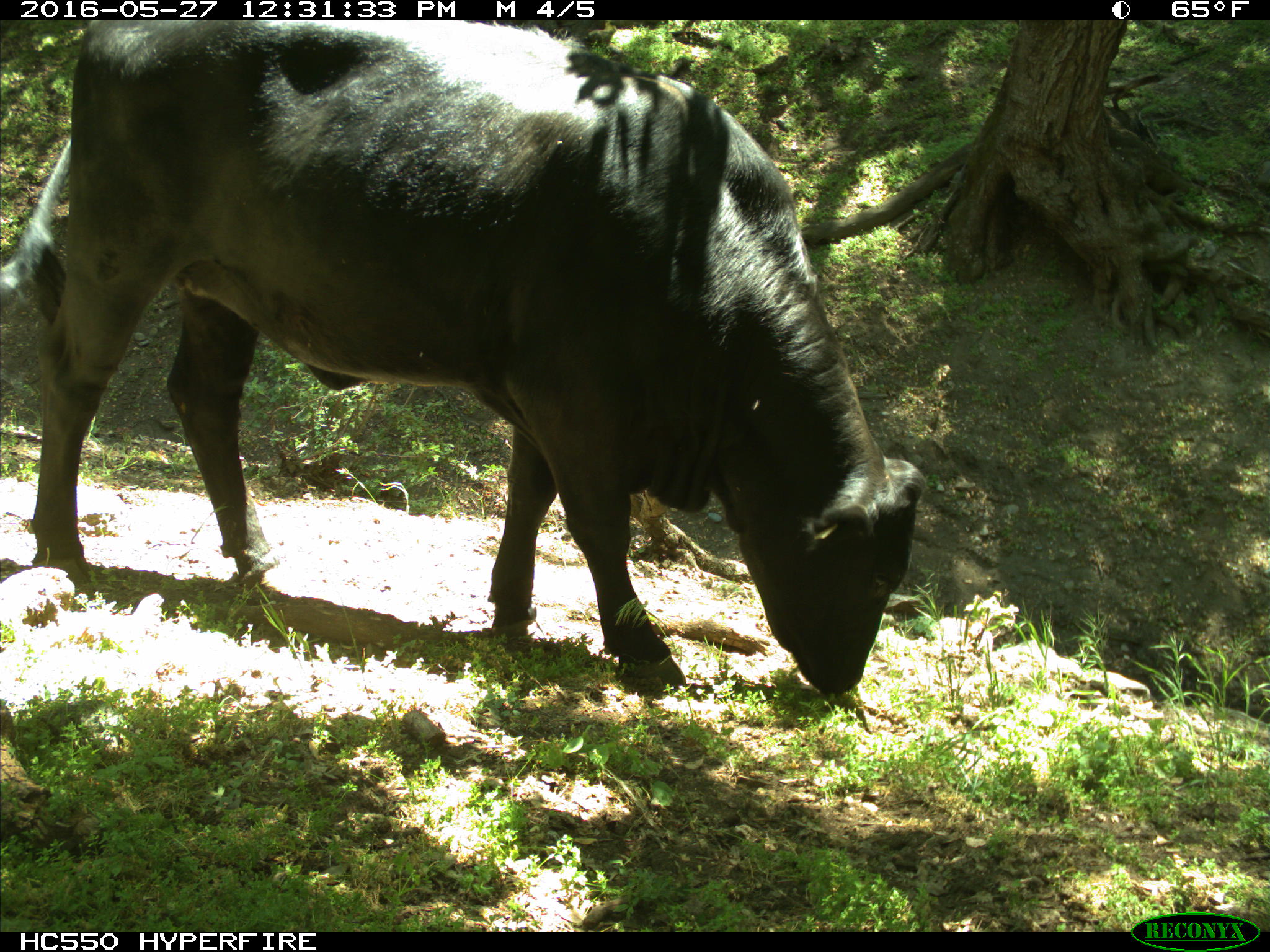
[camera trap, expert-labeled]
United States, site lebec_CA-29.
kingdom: Animalia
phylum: Chordata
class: Mammalia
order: Artiodactyla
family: Bovidae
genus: Bos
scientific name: Bos taurus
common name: domestic cow